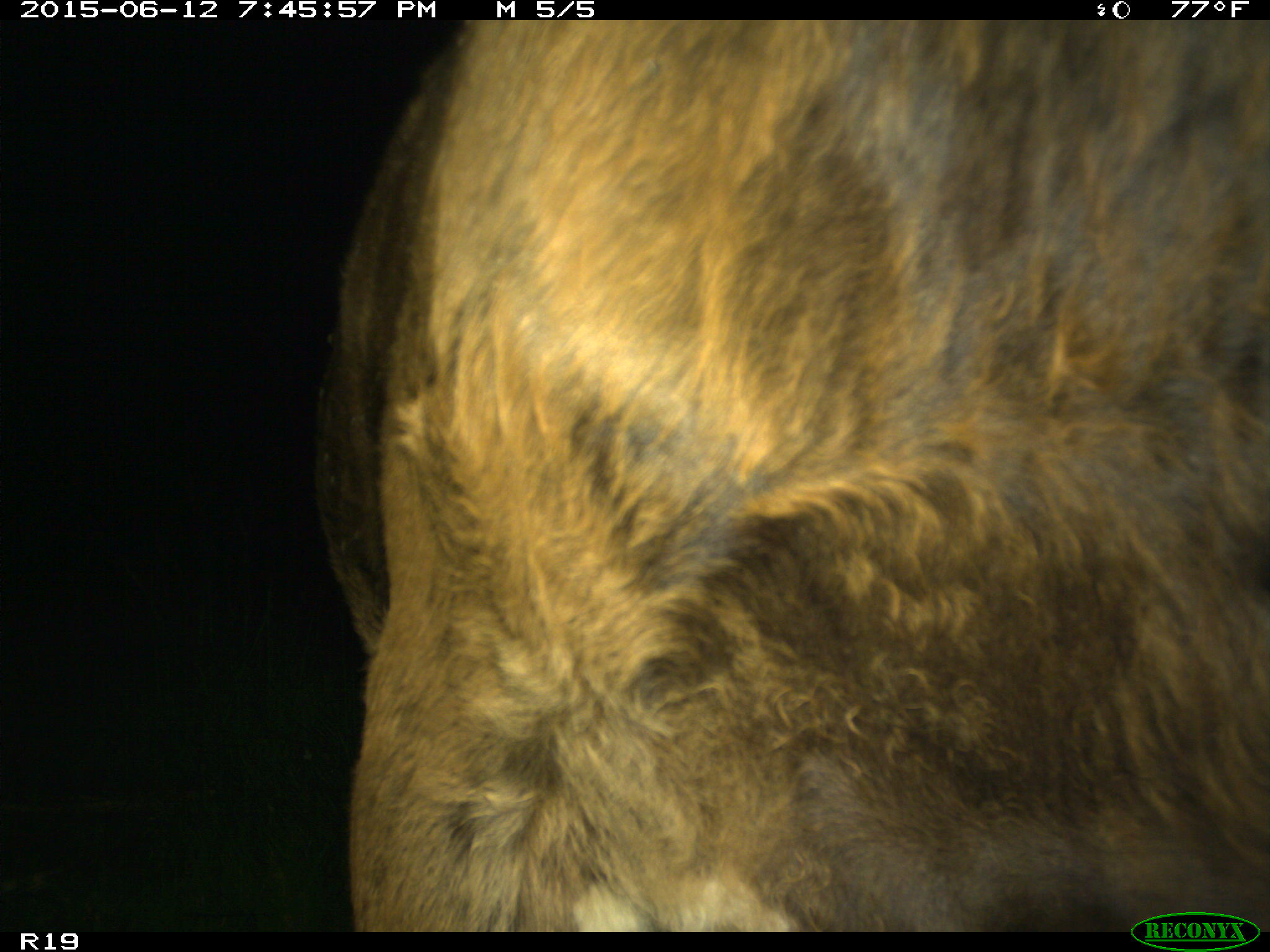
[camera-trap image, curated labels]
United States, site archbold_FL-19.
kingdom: Animalia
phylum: Chordata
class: Mammalia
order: Artiodactyla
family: Bovidae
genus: Bos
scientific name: Bos taurus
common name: domestic cow